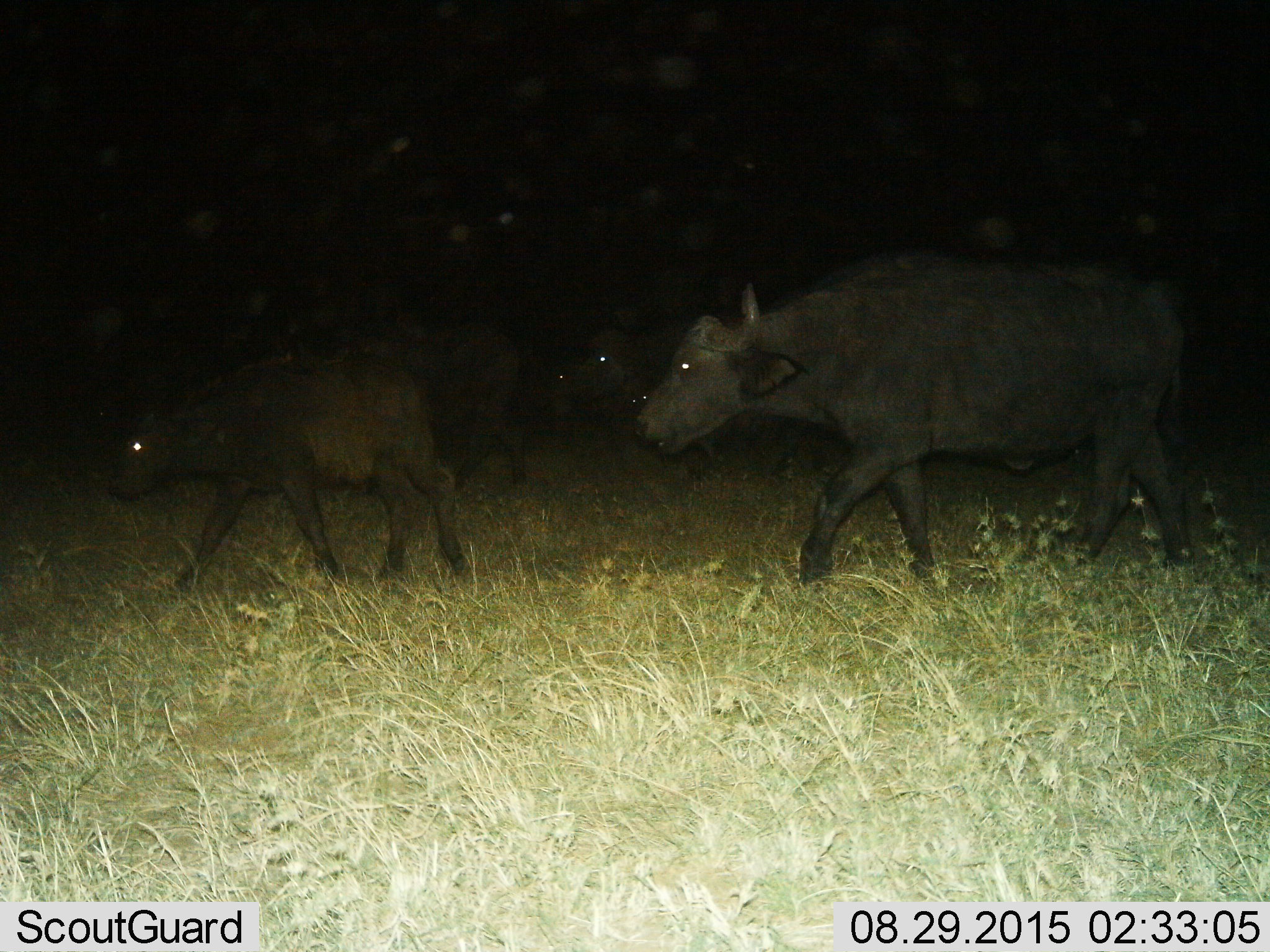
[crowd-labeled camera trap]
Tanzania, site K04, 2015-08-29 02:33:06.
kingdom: Animalia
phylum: Chordata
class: Mammalia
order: Artiodactyla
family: Bovidae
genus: Syncerus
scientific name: Syncerus caffer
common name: cape buffalo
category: buffalo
Buffalo (cape buffalo) (Syncerus caffer), count 5. Behavior (volunteer vote fractions): standing 11%, resting 0%, moving 100%, interacting 0%. Young present (vote fraction): 100%. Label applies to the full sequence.